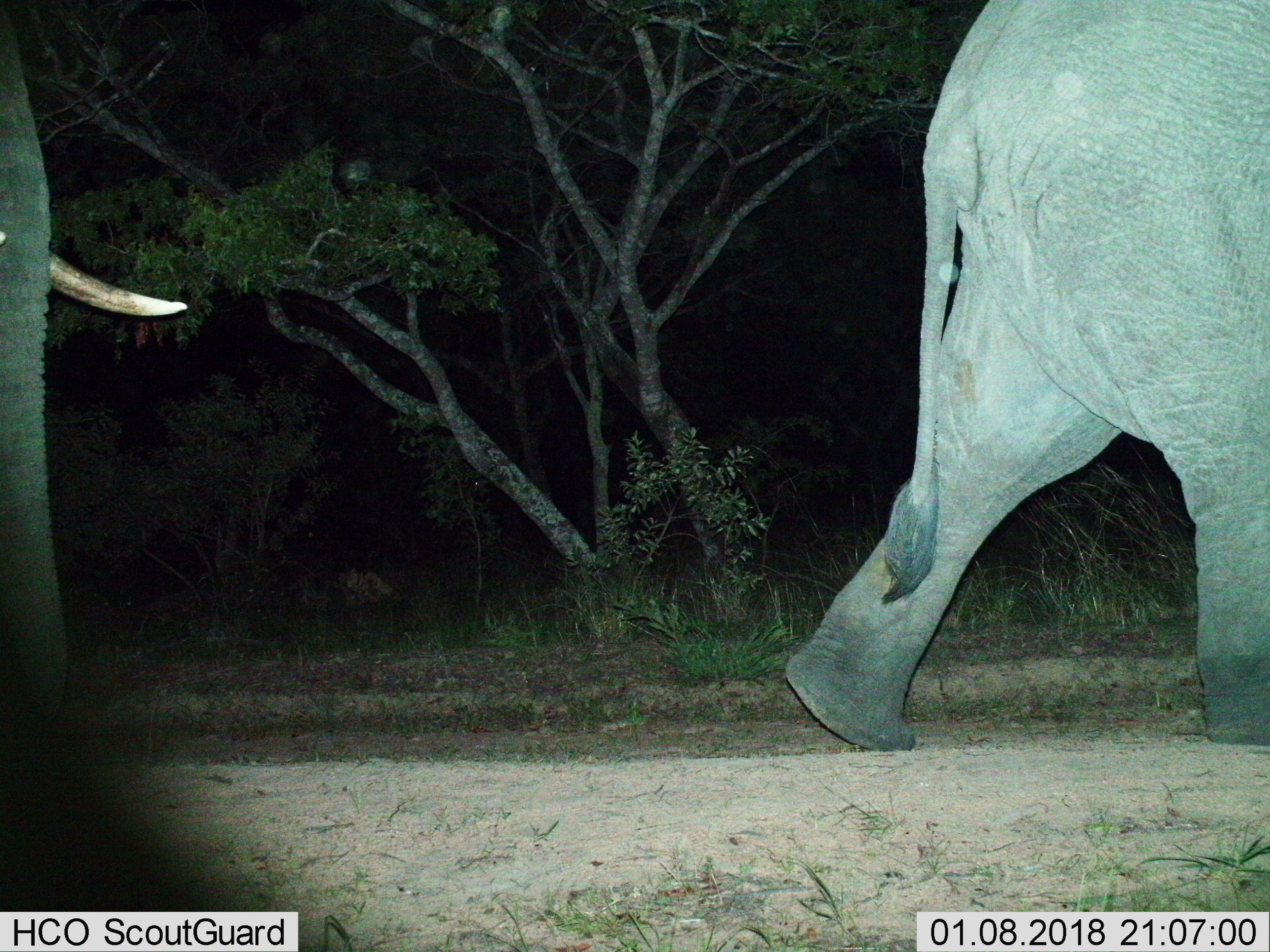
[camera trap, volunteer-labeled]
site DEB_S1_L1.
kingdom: Animalia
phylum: Chordata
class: Mammalia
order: Proboscidea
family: Elephantidae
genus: Loxodonta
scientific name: Loxodonta africana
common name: african bush elephant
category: elephant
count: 2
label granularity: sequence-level